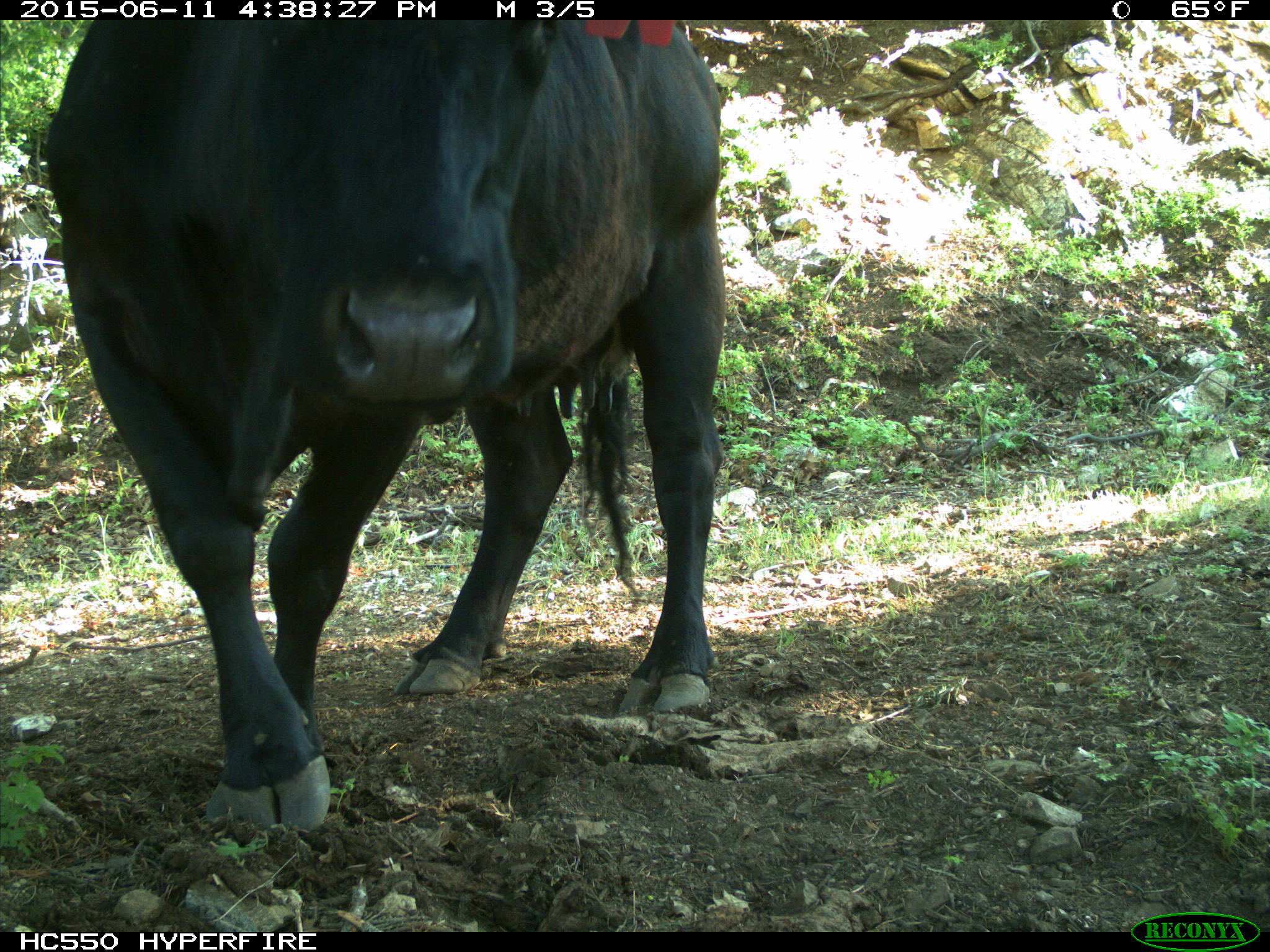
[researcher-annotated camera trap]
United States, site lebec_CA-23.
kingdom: Animalia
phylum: Chordata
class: Mammalia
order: Artiodactyla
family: Bovidae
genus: Bos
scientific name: Bos taurus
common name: domestic cow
Bos taurus (domestic cow).